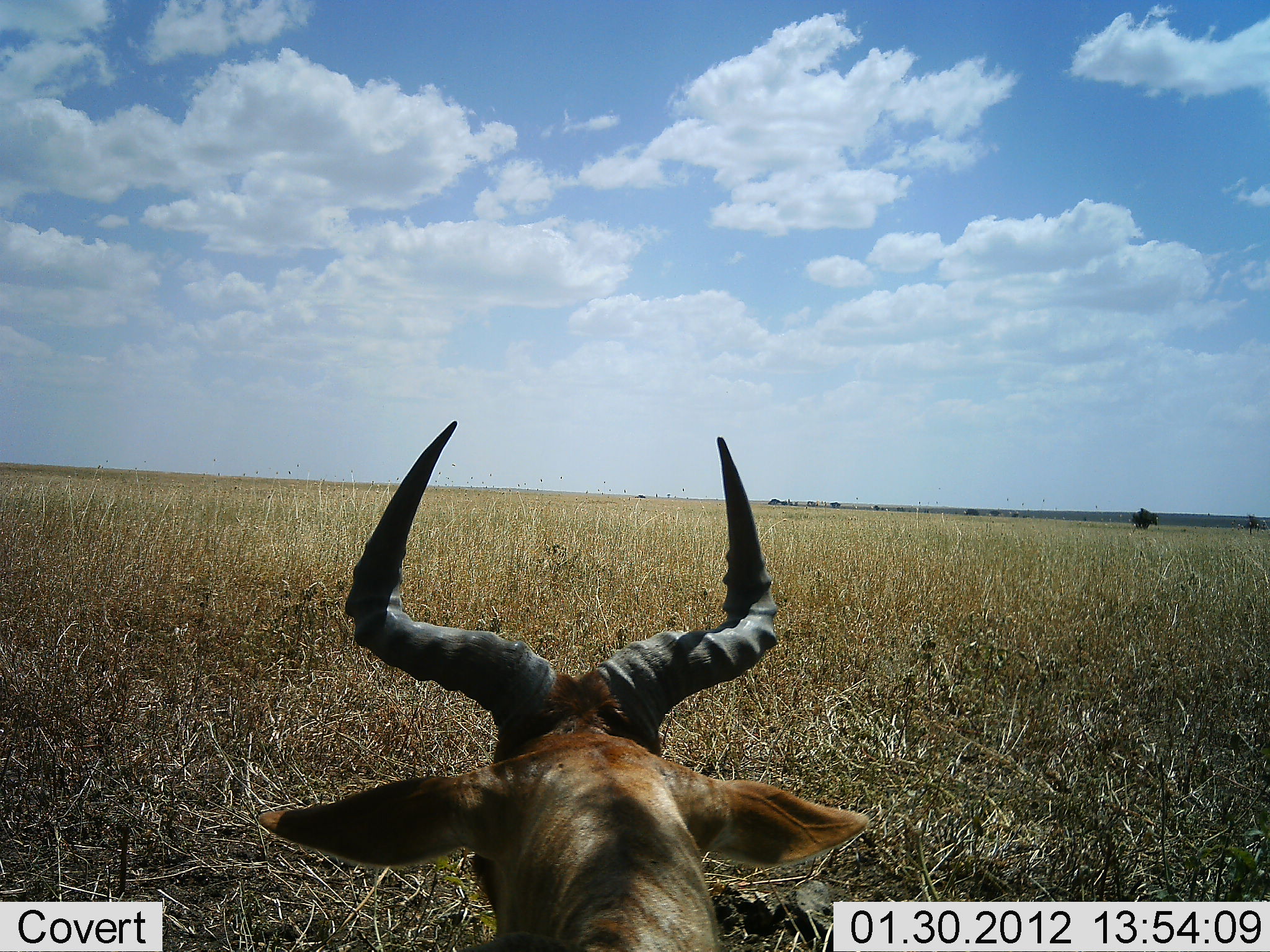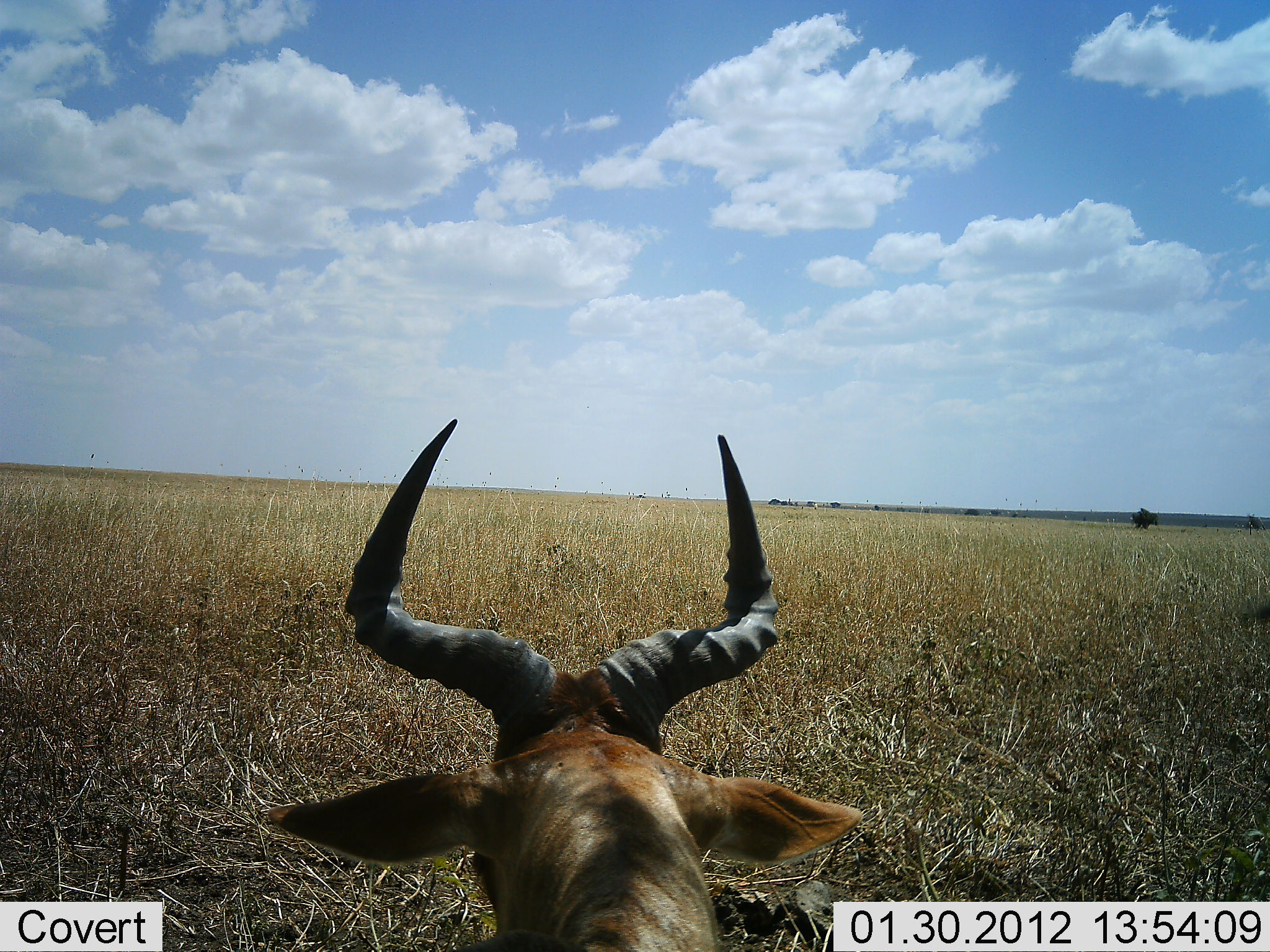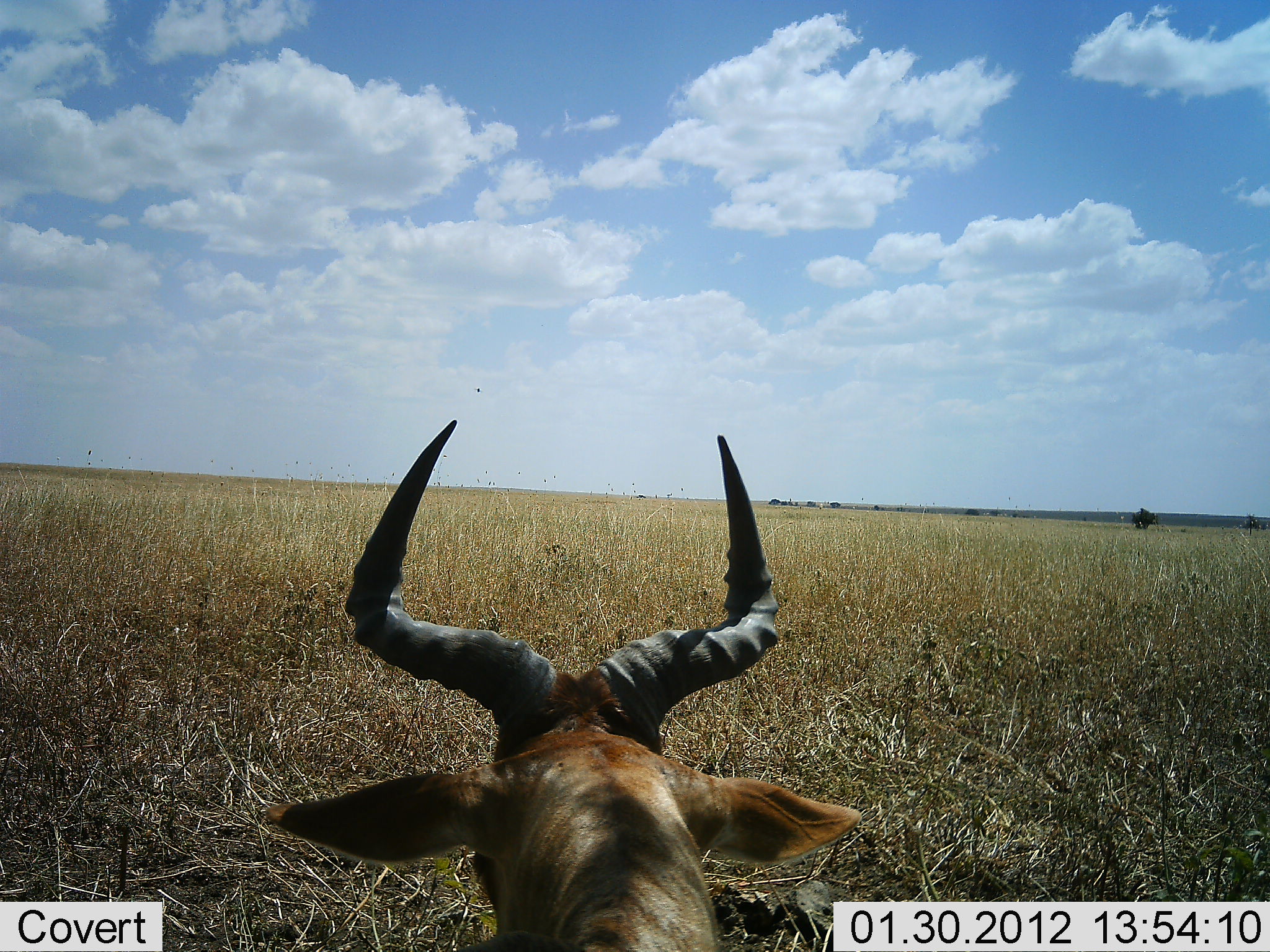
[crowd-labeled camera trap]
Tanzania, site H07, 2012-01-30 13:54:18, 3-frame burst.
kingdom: Animalia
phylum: Chordata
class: Mammalia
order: Artiodactyla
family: Bovidae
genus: Alcelaphus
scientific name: Alcelaphus buselaphus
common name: hartebeest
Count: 1.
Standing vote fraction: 27%.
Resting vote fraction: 73%.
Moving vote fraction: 0%.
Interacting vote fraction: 0%.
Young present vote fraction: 0%.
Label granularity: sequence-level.